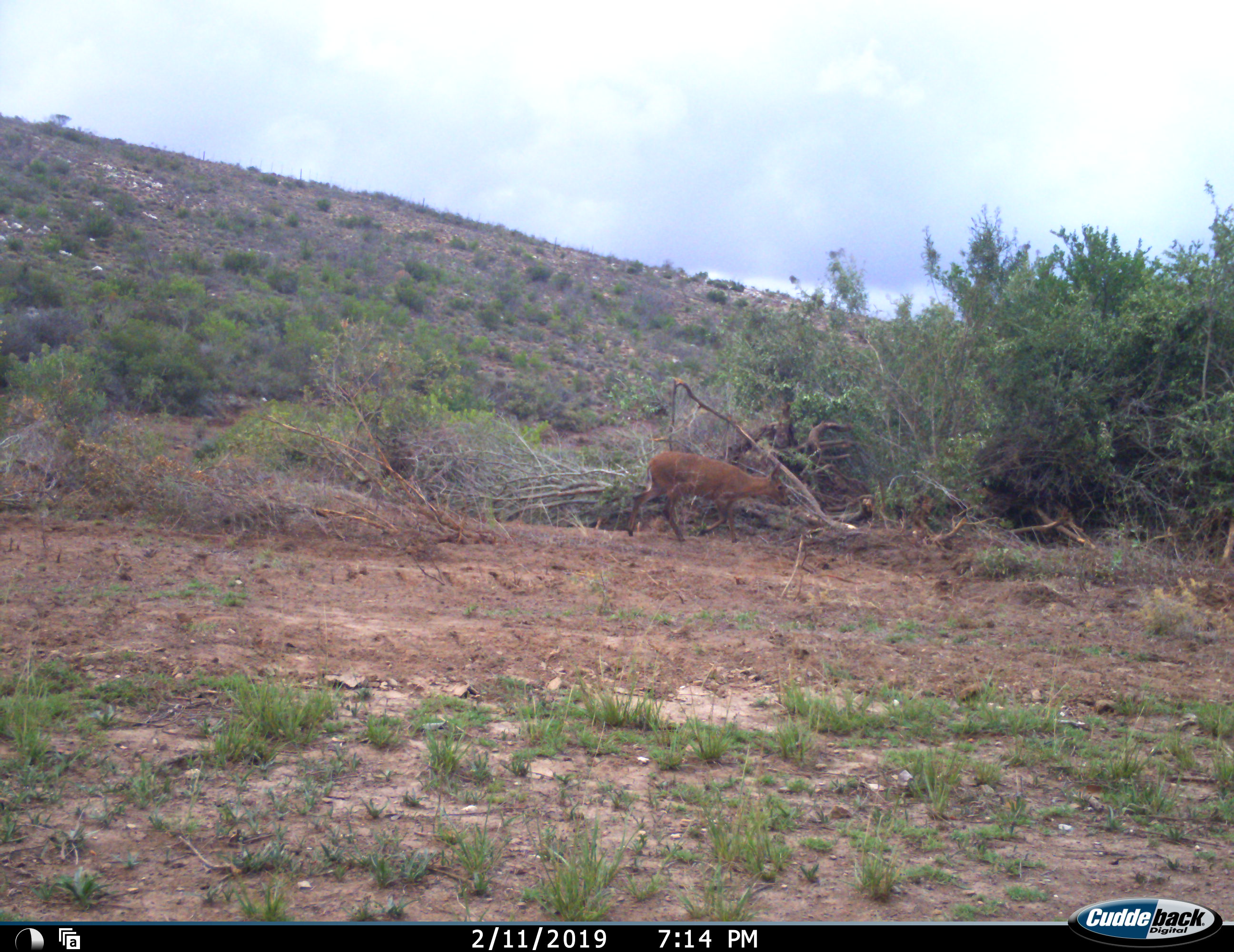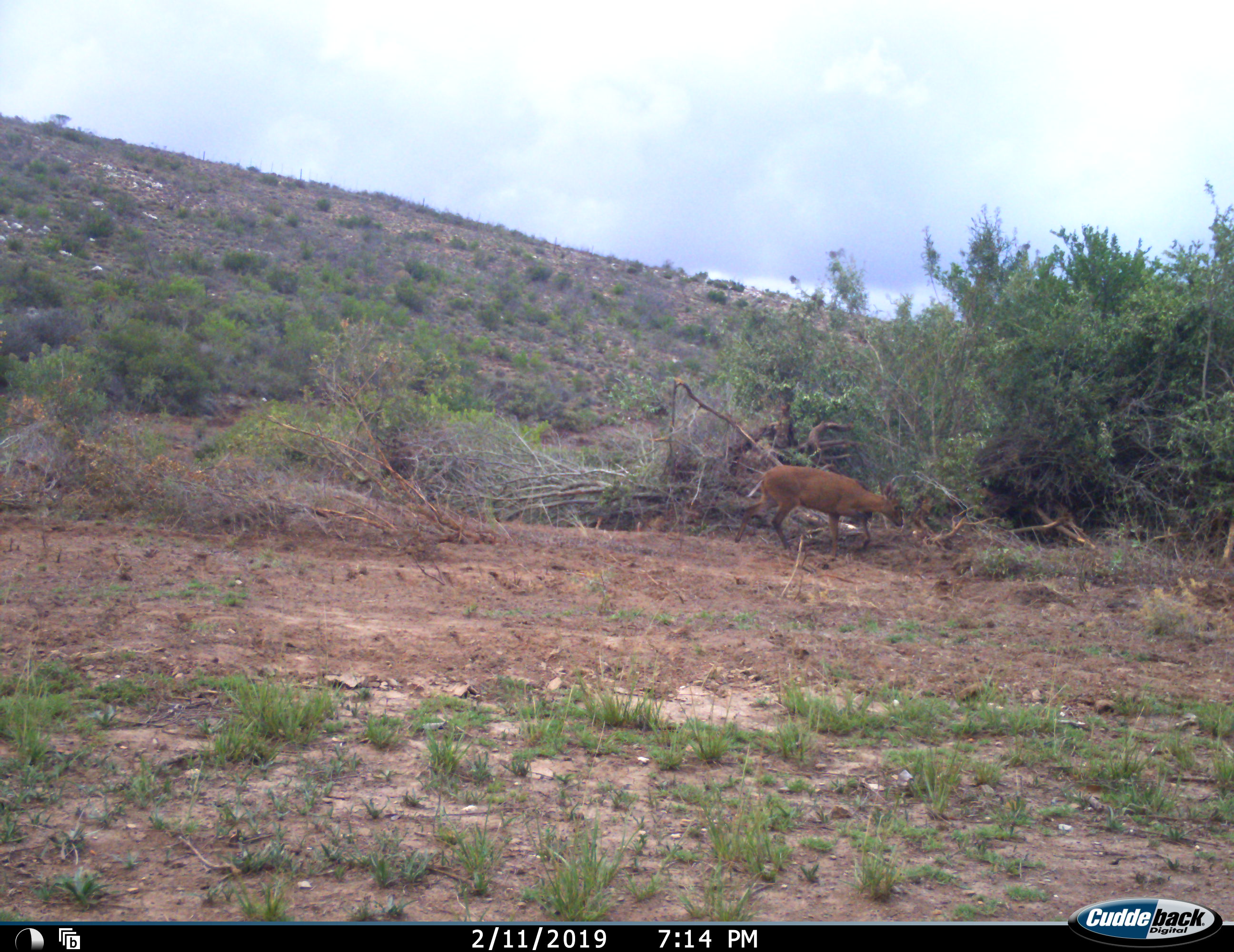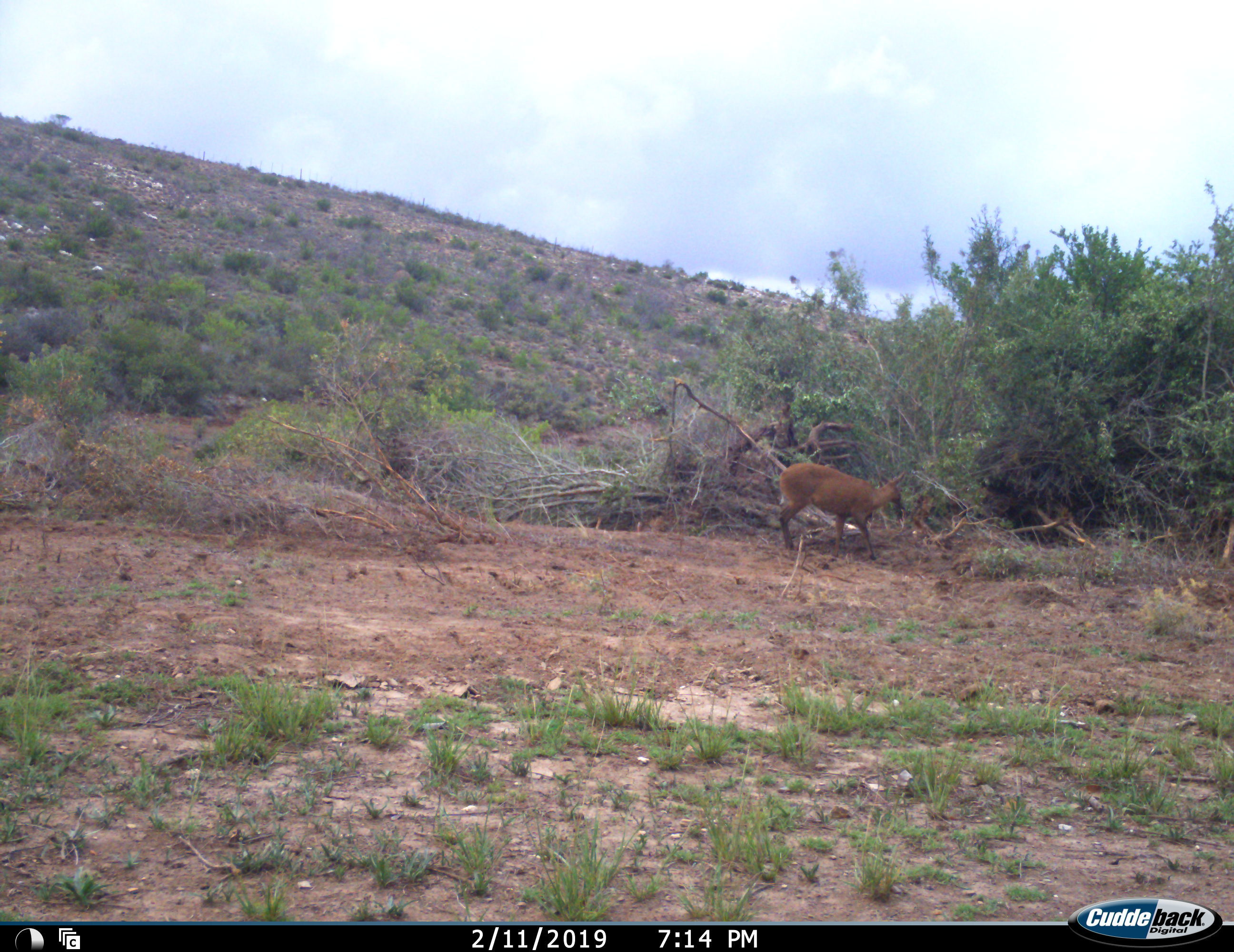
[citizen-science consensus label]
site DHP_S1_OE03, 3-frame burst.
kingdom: Animalia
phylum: Chordata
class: Mammalia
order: Artiodactyla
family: Bovidae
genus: Sylvicapra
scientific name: Sylvicapra grimmia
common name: common duiker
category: duikercommongrey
Duikercommongrey (common duiker) (Sylvicapra grimmia), count 1. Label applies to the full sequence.